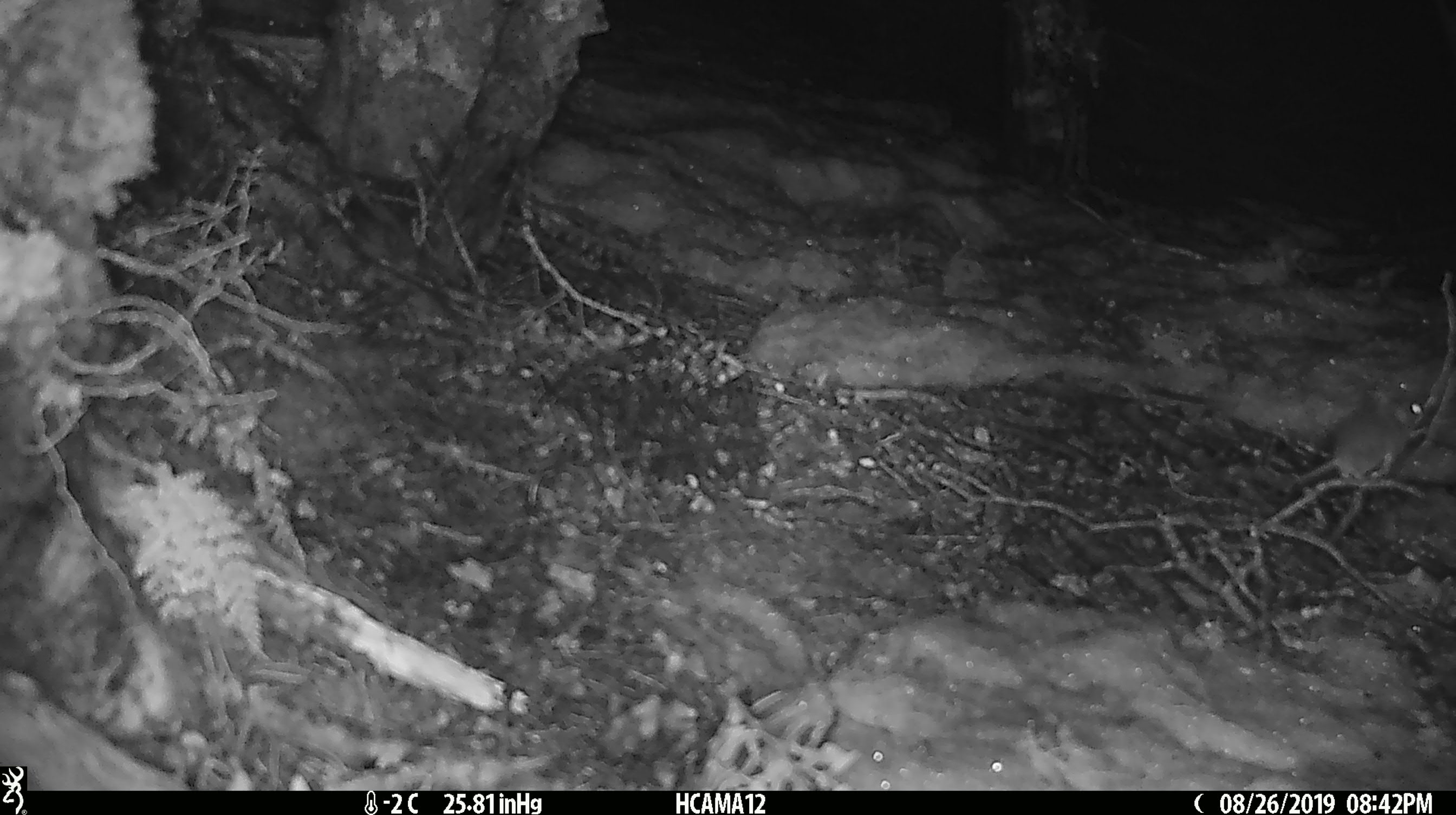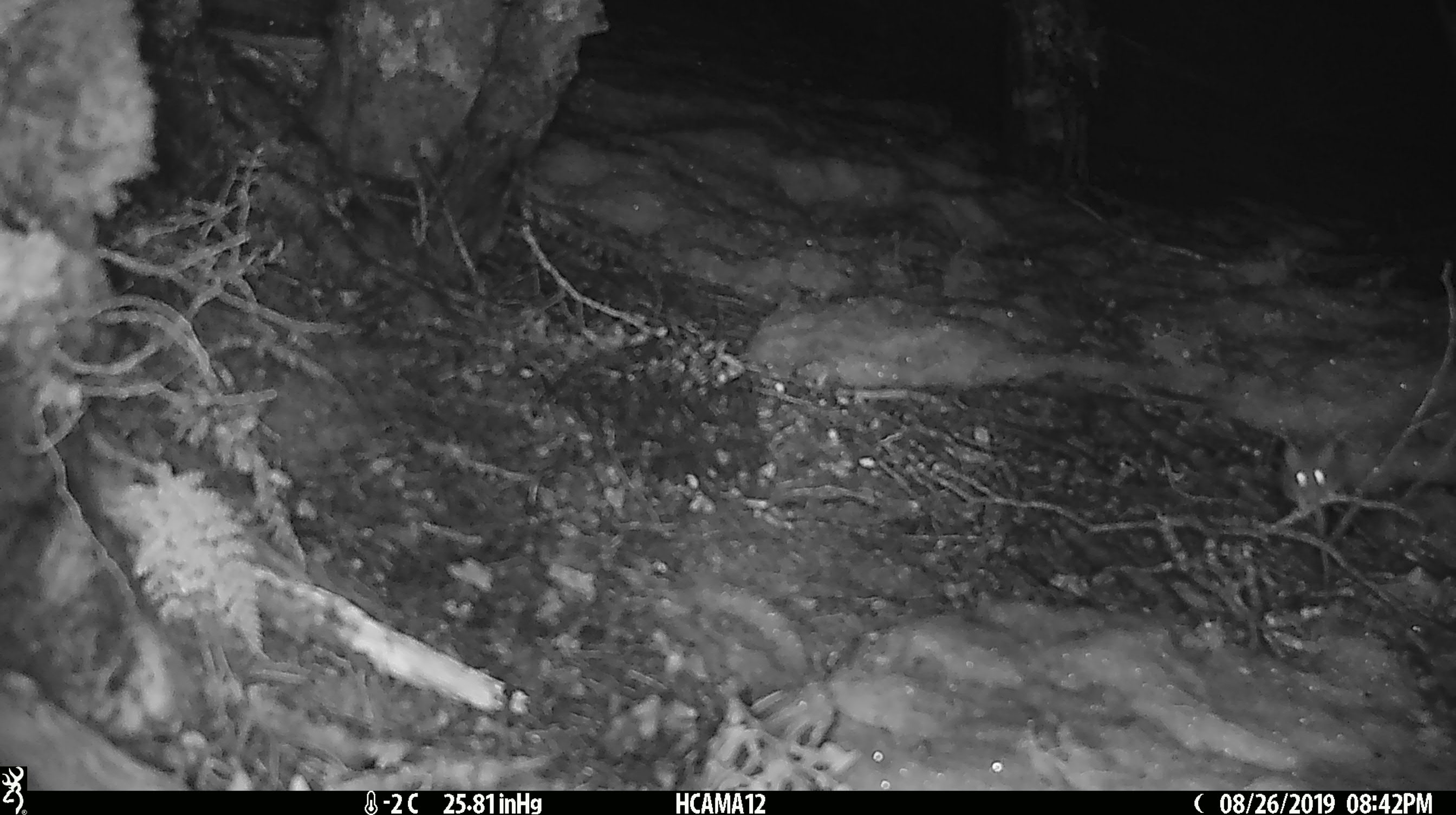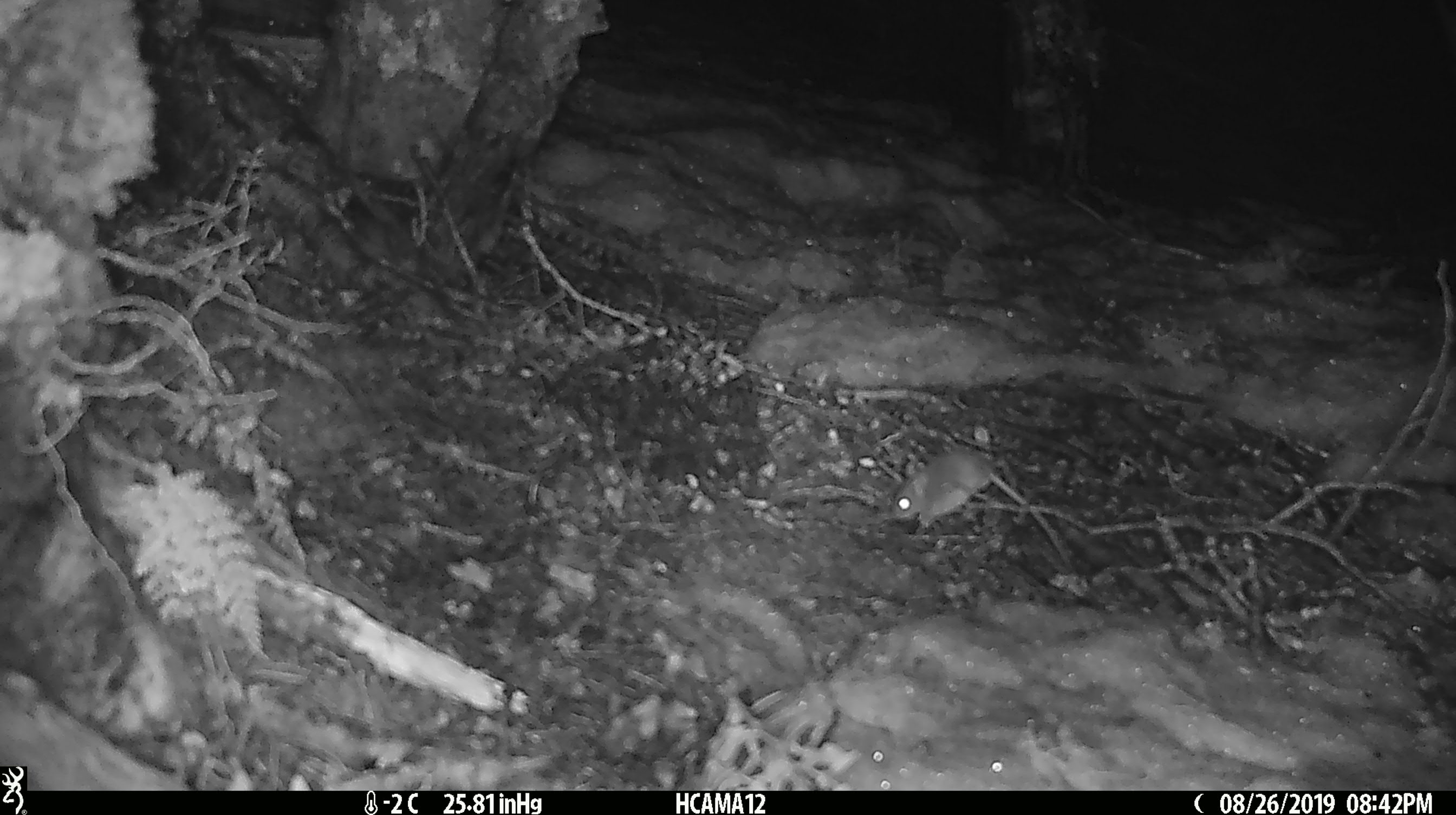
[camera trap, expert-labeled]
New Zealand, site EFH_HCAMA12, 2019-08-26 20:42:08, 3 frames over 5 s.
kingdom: Animalia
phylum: Chordata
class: Mammalia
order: Rodentia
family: Muridae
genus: Mus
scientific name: Mus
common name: mouse